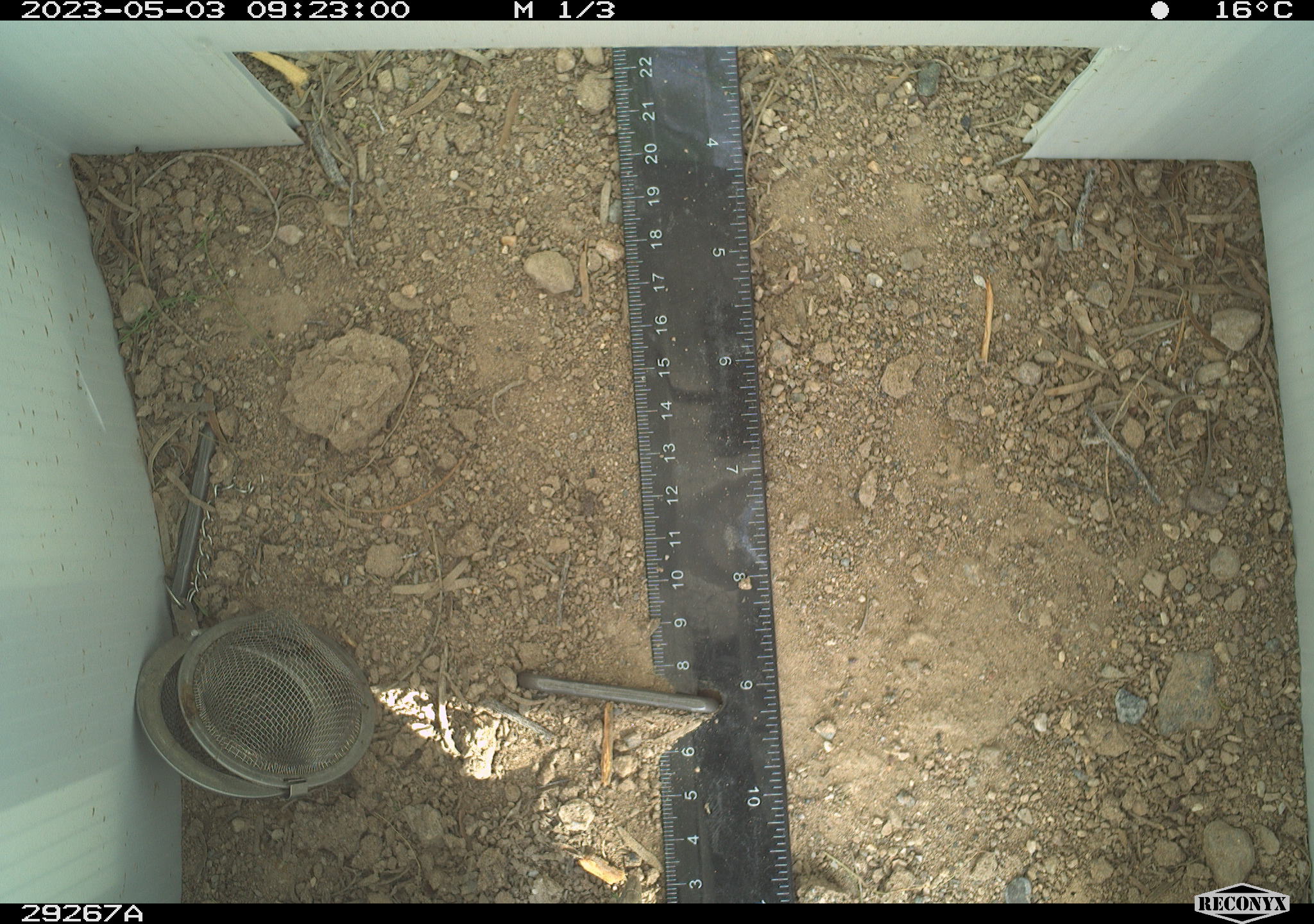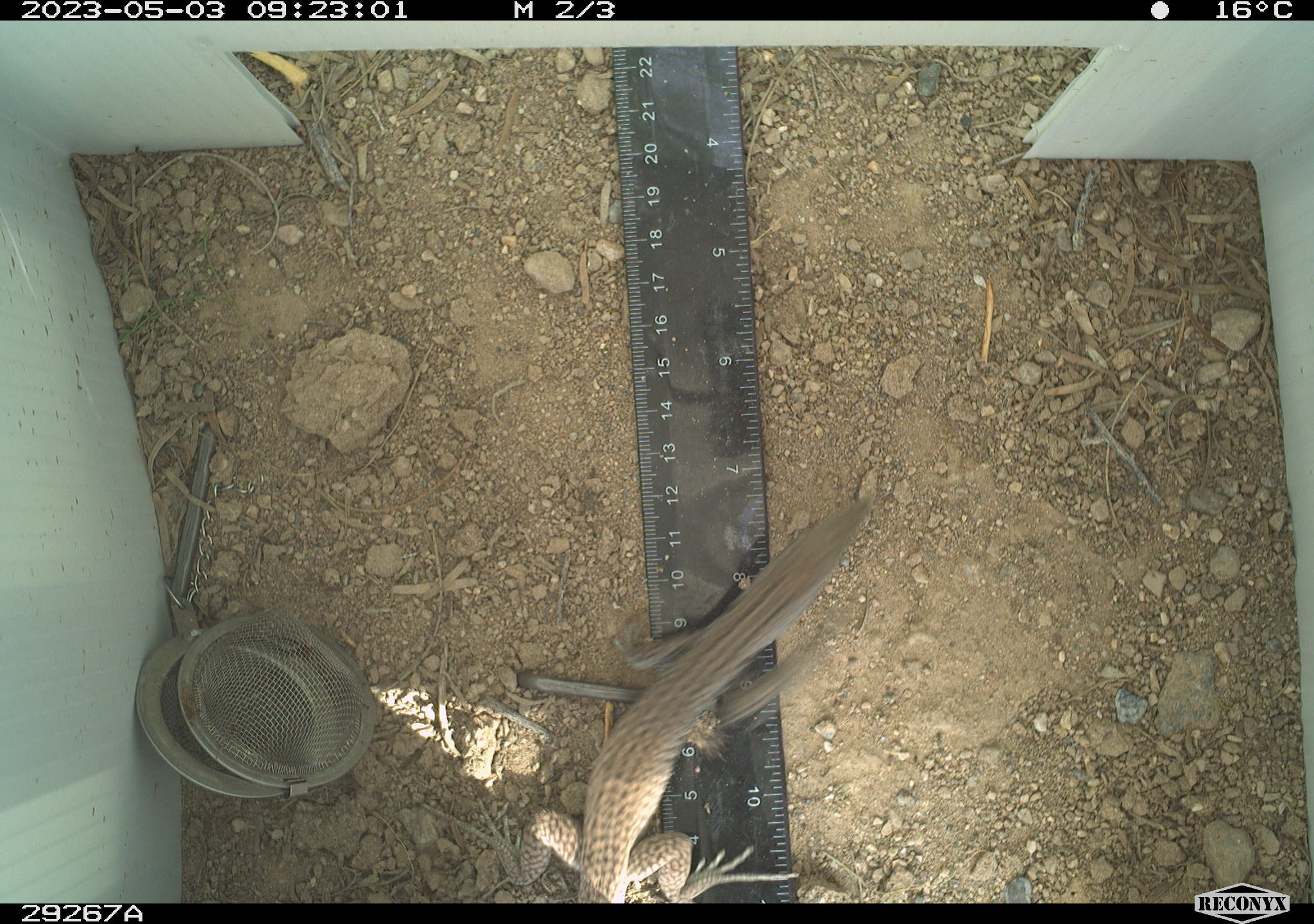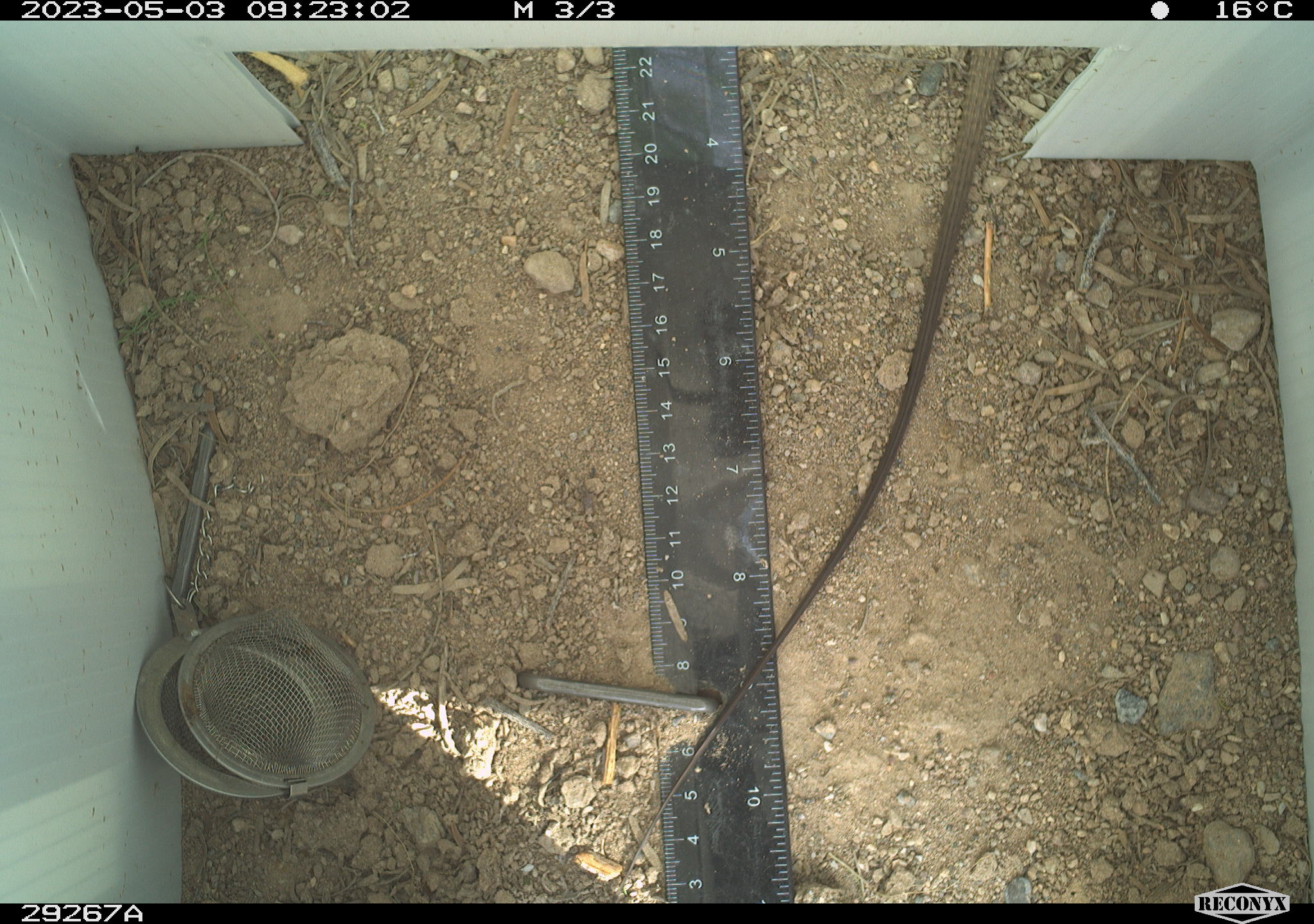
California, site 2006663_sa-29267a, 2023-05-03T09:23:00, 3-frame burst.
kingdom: Animalia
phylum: Chordata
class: Reptilia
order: Squamata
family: Teiidae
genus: Aspidoscelis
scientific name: Aspidoscelis tigris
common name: western whiptail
Western whiptail (Aspidoscelis tigris).